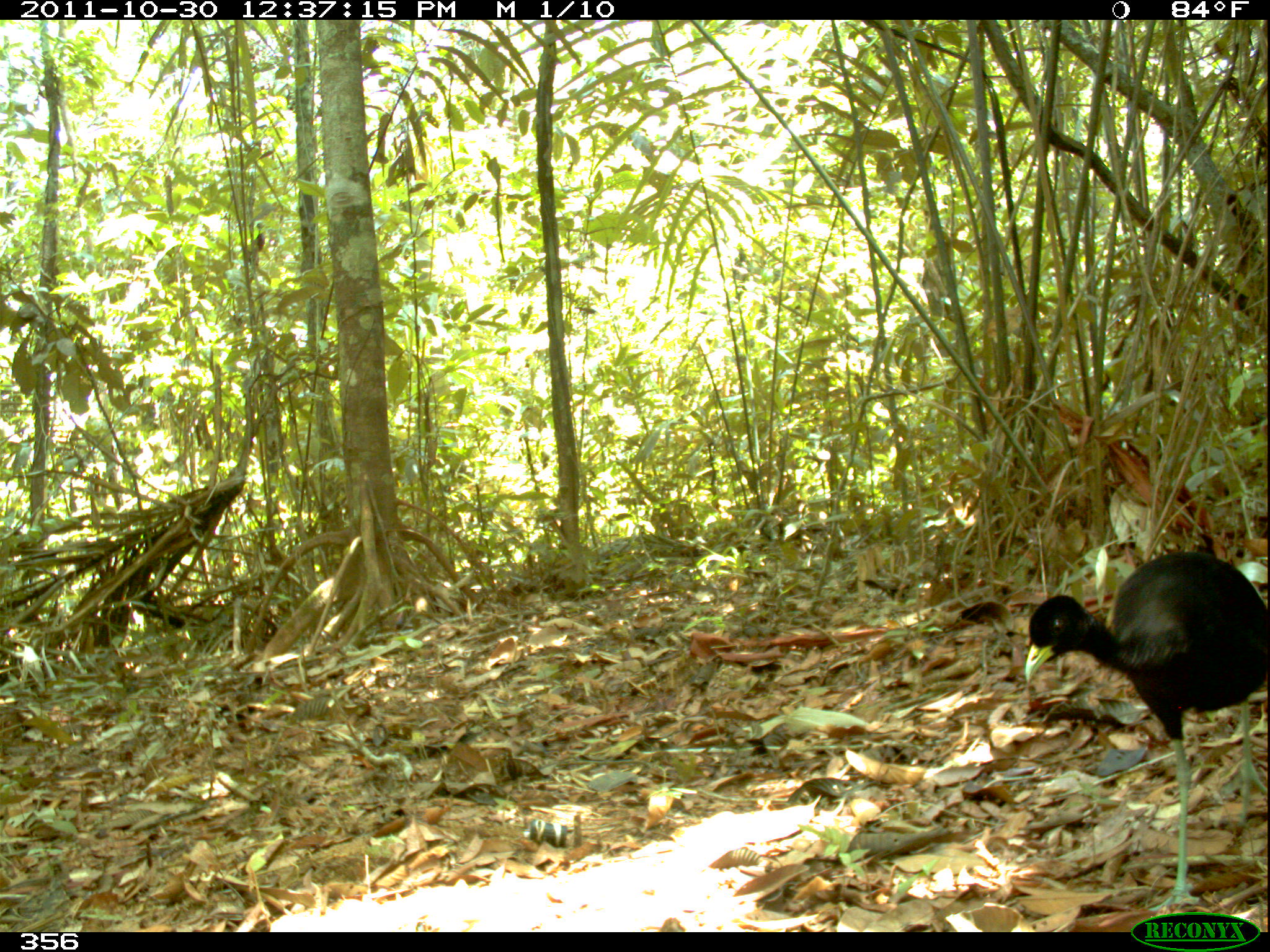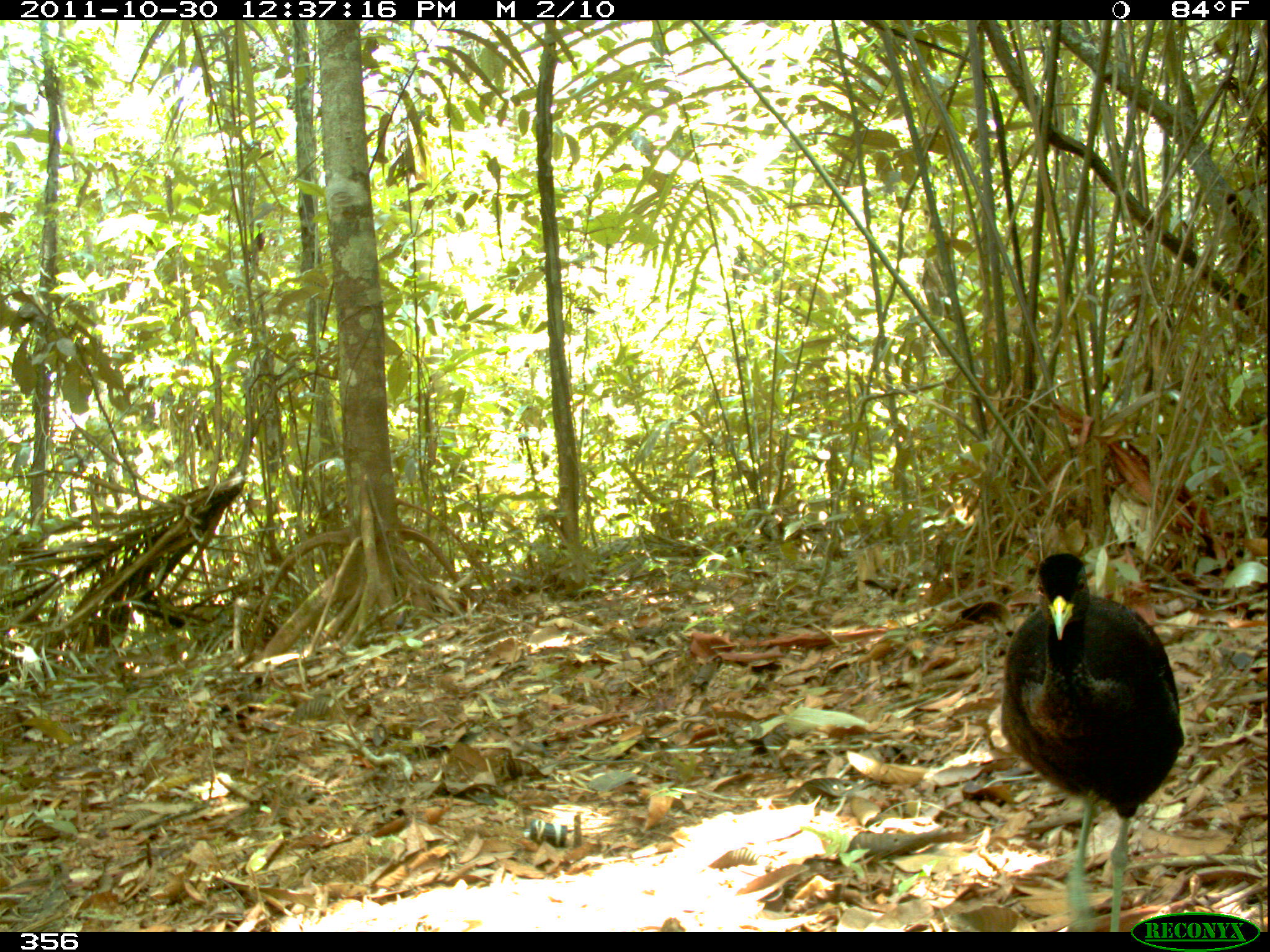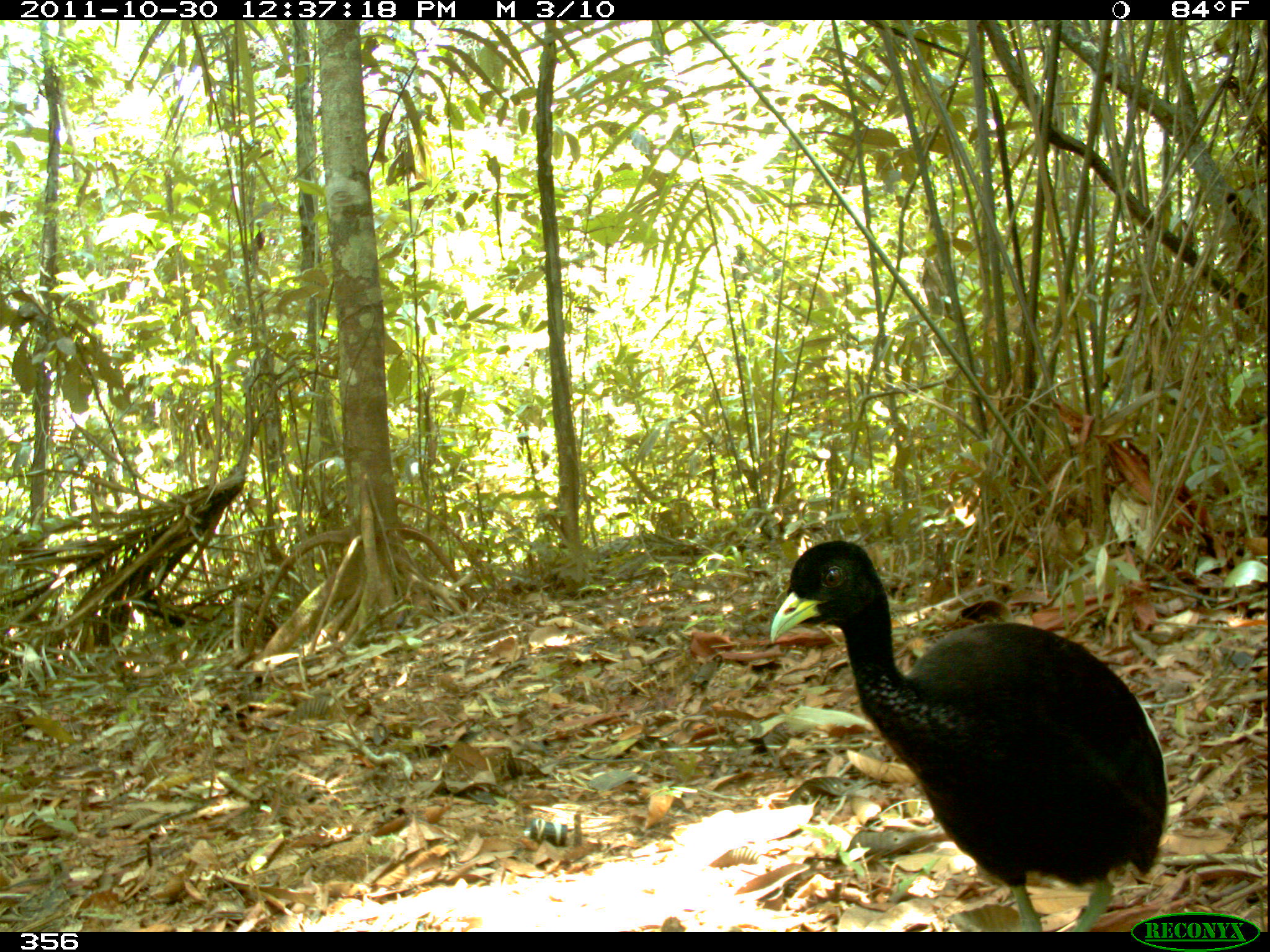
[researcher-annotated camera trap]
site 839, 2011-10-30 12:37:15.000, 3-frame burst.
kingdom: Animalia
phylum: Chordata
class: Aves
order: Gruiformes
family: Psophiidae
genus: Psophia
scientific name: Psophia leucoptera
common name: pale-winged trumpeter